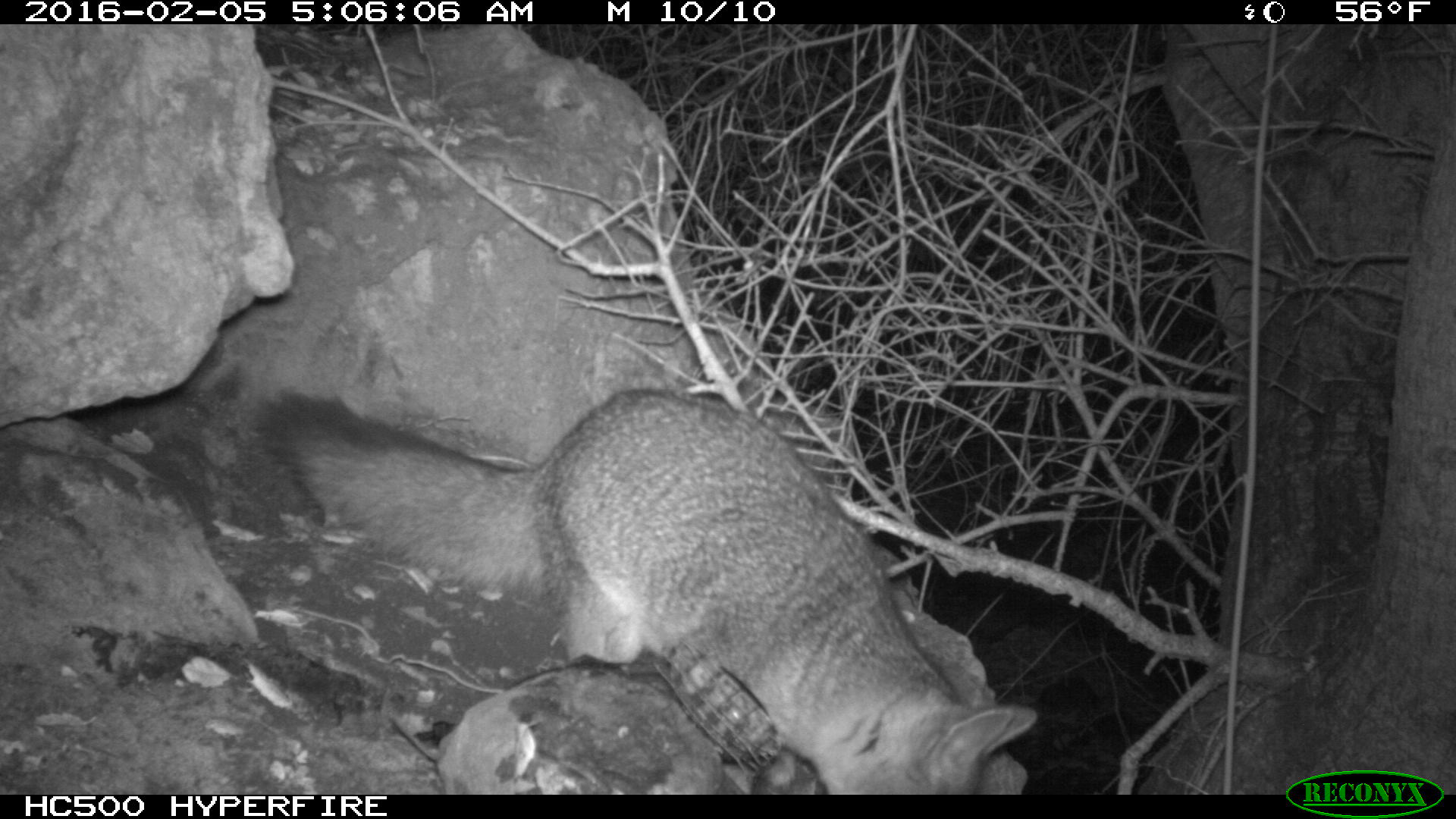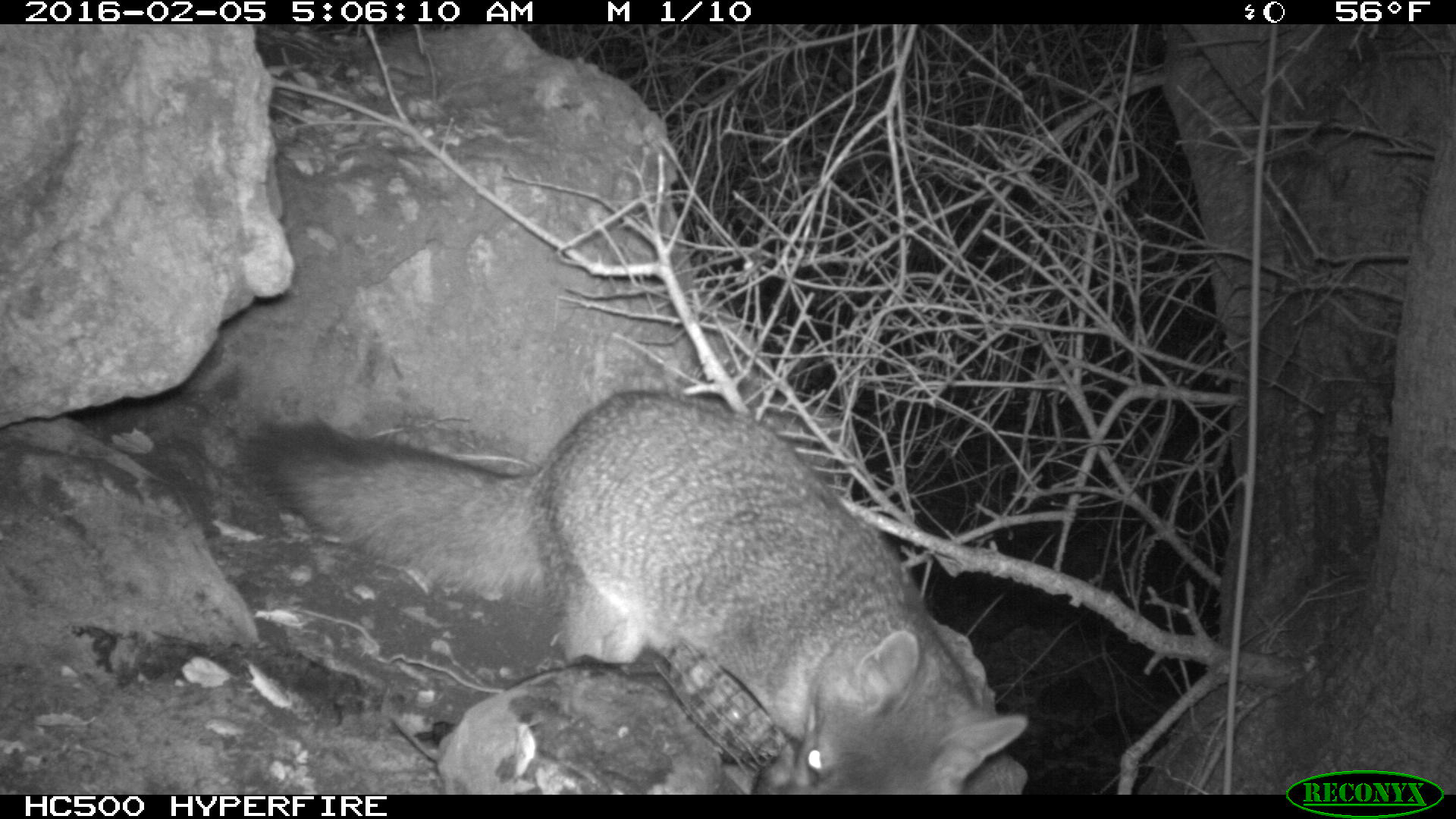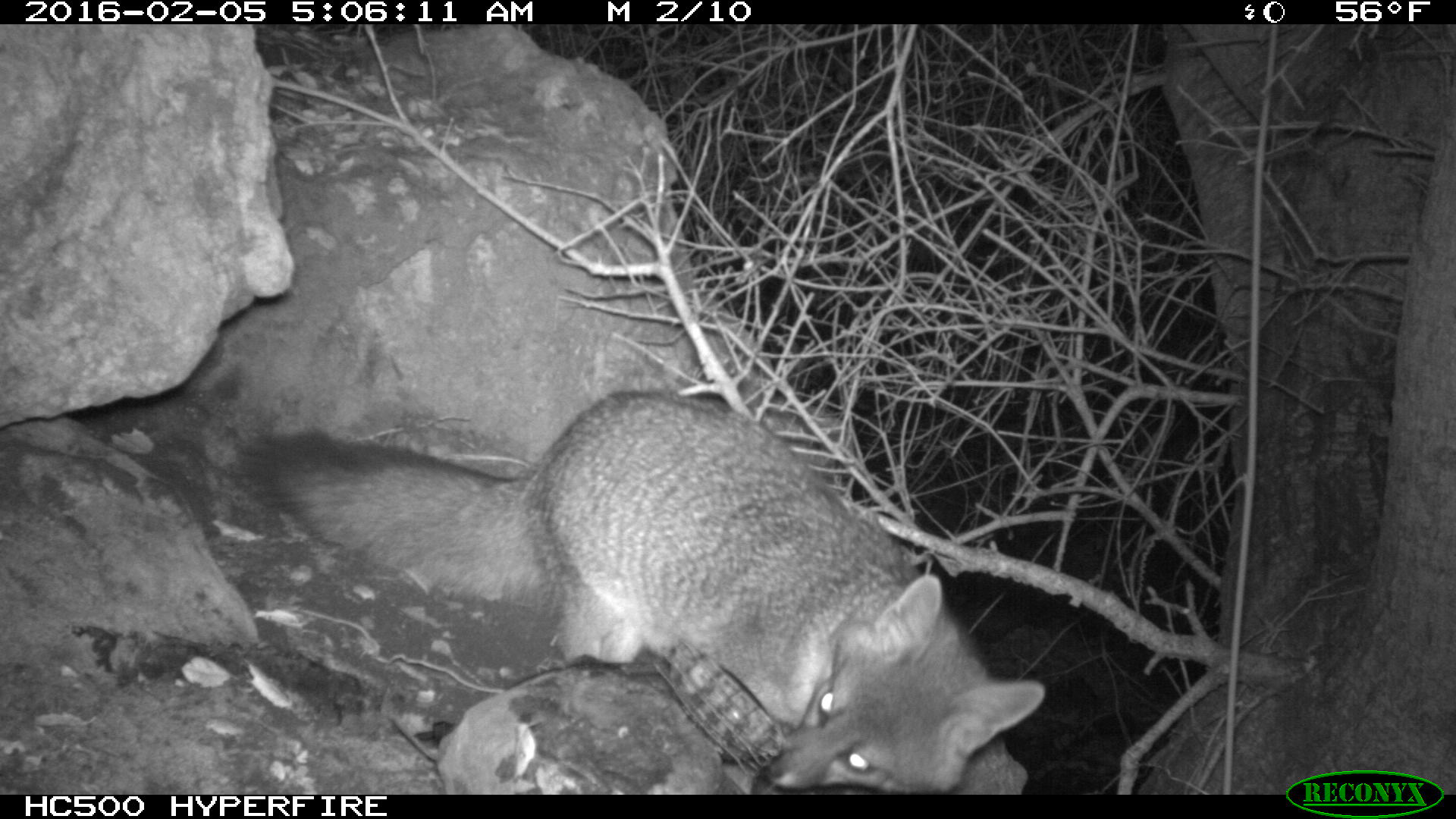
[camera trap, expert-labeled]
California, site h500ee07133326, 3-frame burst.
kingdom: Animalia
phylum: Chordata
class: Mammalia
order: Carnivora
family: Canidae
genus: Urocyon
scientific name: Urocyon littoralis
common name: island fox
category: fox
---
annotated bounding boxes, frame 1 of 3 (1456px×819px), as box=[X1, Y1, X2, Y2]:
fox: box=[243, 388, 1039, 794]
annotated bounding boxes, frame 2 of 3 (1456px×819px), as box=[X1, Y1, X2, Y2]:
fox: box=[243, 388, 1030, 795]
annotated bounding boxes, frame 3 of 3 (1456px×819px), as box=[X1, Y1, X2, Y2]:
fox: box=[243, 386, 1048, 792]